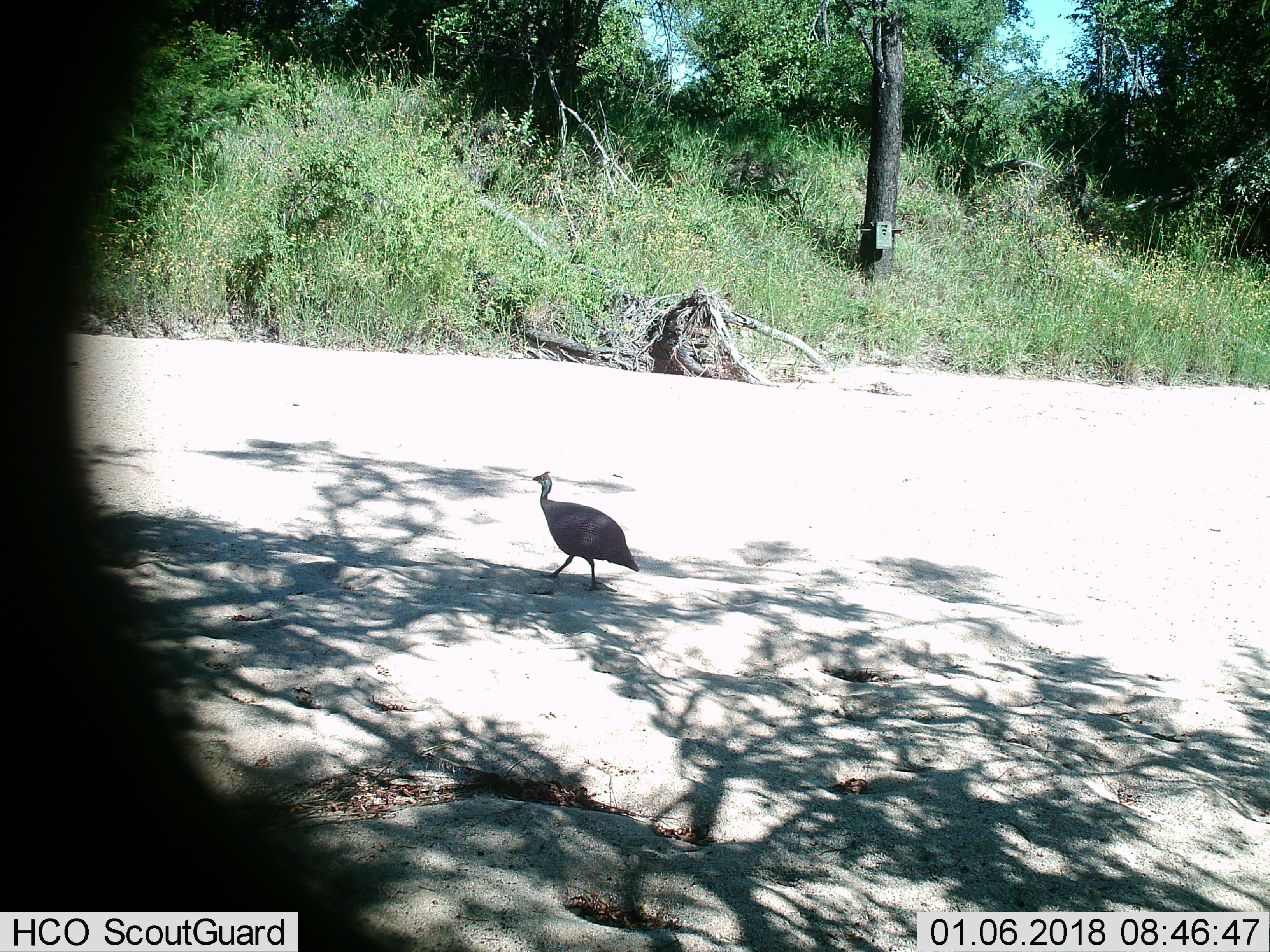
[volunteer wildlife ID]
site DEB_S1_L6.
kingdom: Animalia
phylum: Chordata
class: Aves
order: Galliformes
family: Numididae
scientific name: Numididae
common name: guineafowl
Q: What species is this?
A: Guineafowl (Numididae).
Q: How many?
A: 1.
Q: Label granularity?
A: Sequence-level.